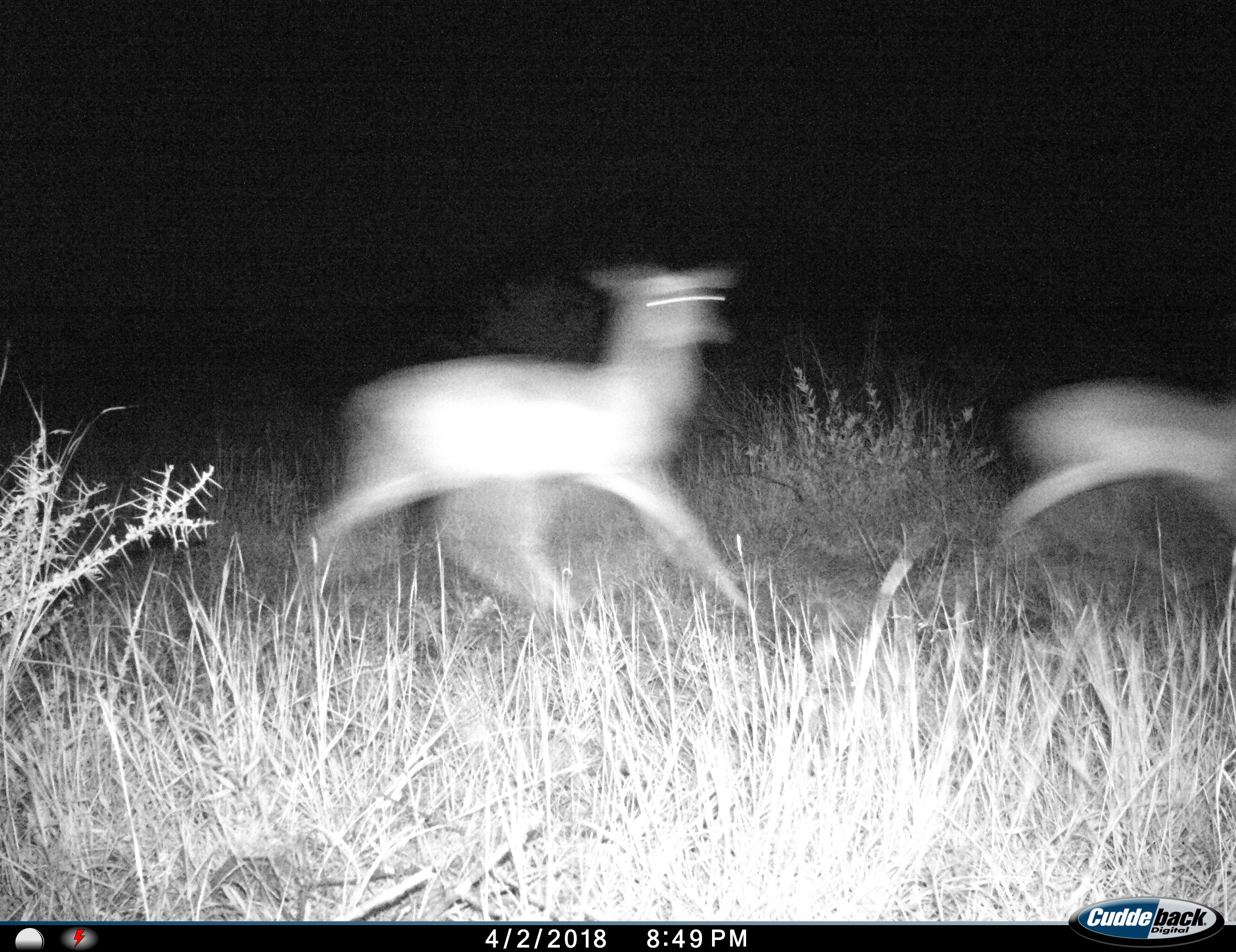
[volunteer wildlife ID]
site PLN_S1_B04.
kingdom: Animalia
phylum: Chordata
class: Mammalia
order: Artiodactyla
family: Bovidae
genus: Aepyceros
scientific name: Aepyceros melampus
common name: impala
Impala (Aepyceros melampus), count 2. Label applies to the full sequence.